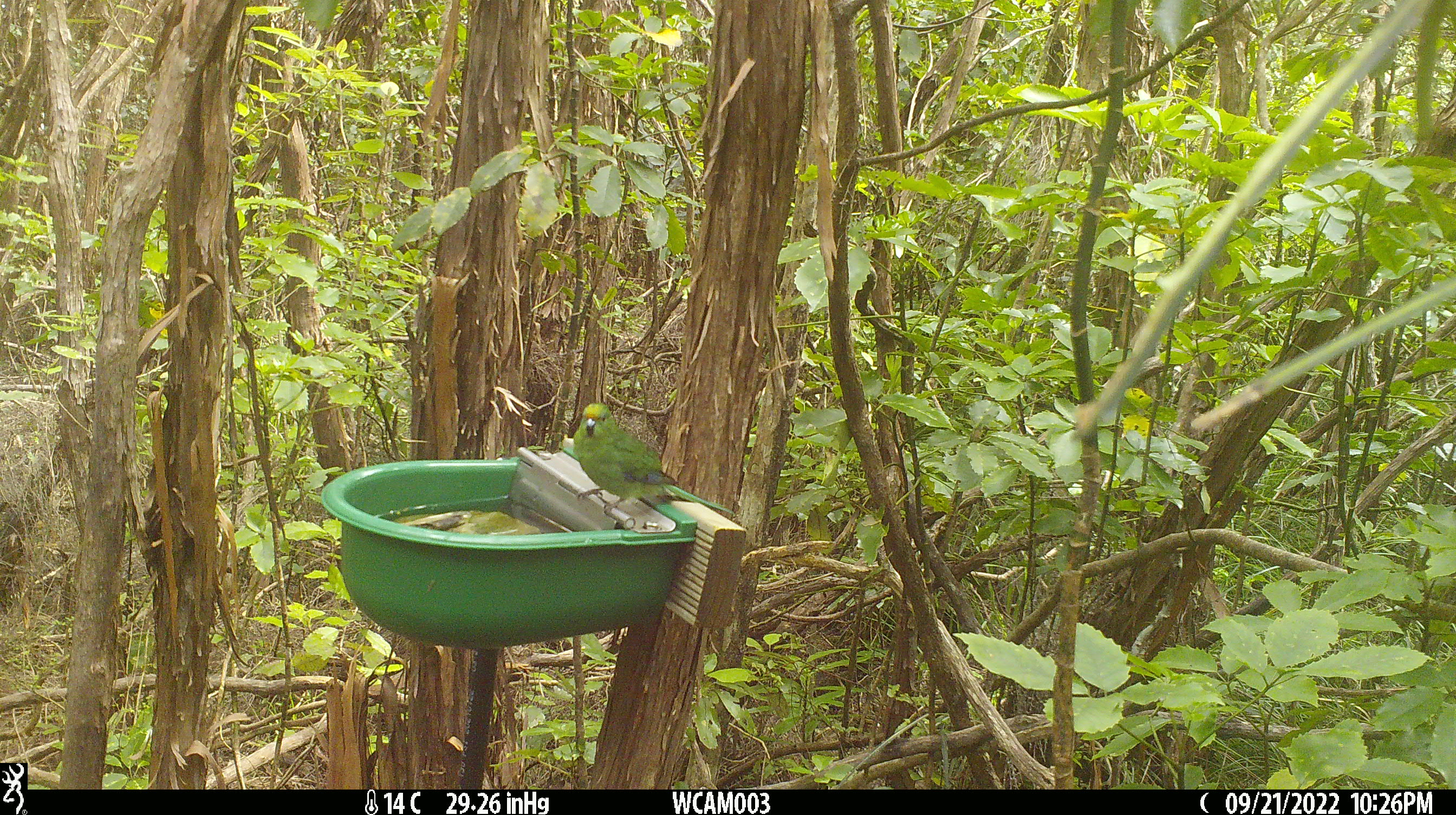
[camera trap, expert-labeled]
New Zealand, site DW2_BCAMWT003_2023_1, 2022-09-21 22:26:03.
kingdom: Animalia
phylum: Chordata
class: Aves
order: Psittaciformes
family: Psittaculidae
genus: Cyanoramphus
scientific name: Cyanoramphus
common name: parakeet